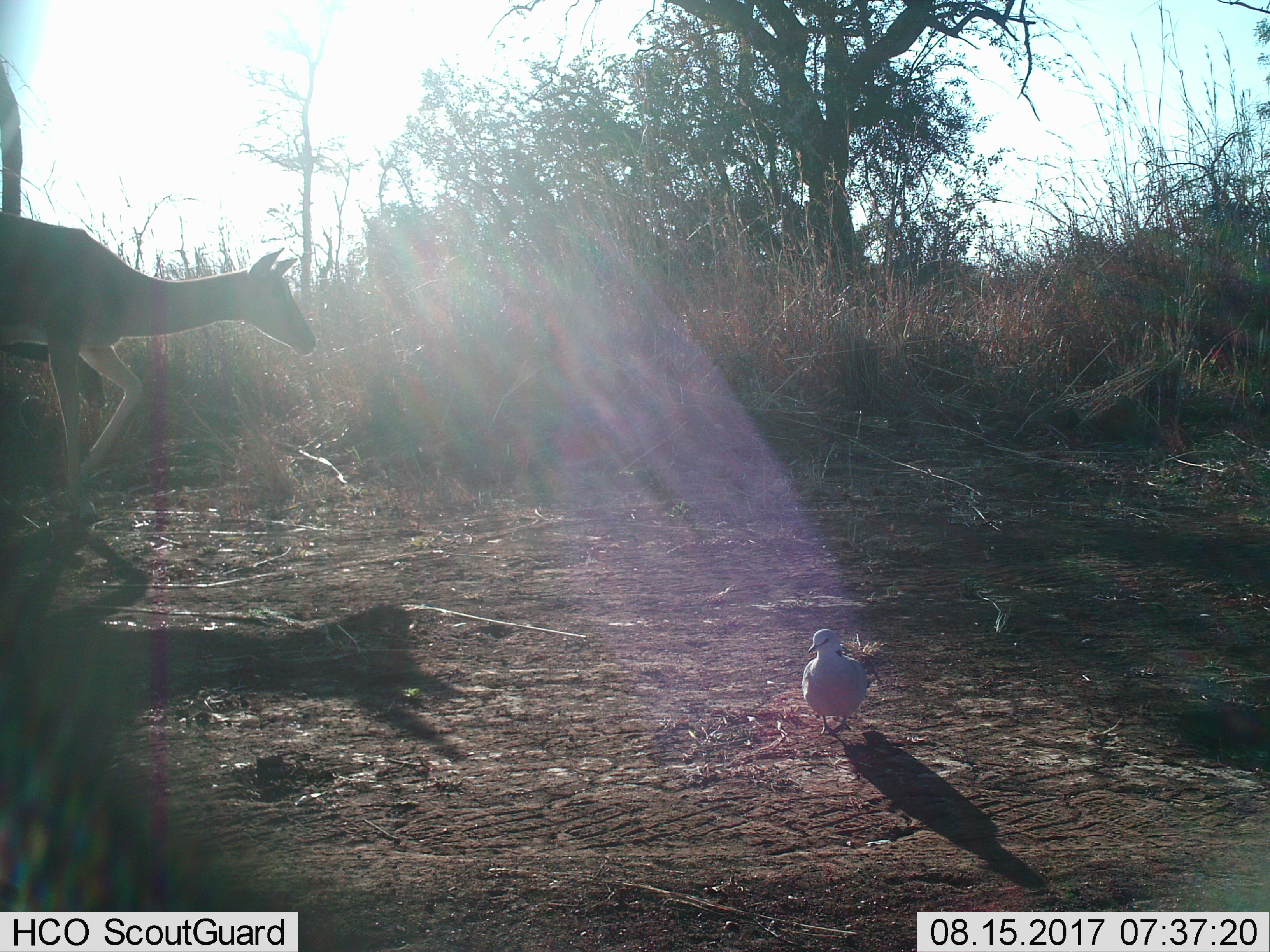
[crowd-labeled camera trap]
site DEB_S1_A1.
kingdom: Animalia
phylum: Chordata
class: Aves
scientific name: Aves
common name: bird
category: birdother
Birdother (bird) (Aves), count 1. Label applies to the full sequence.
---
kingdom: Animalia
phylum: Chordata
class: Mammalia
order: Artiodactyla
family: Bovidae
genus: Aepyceros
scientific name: Aepyceros melampus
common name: impala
Impala (Aepyceros melampus), count 1. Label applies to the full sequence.